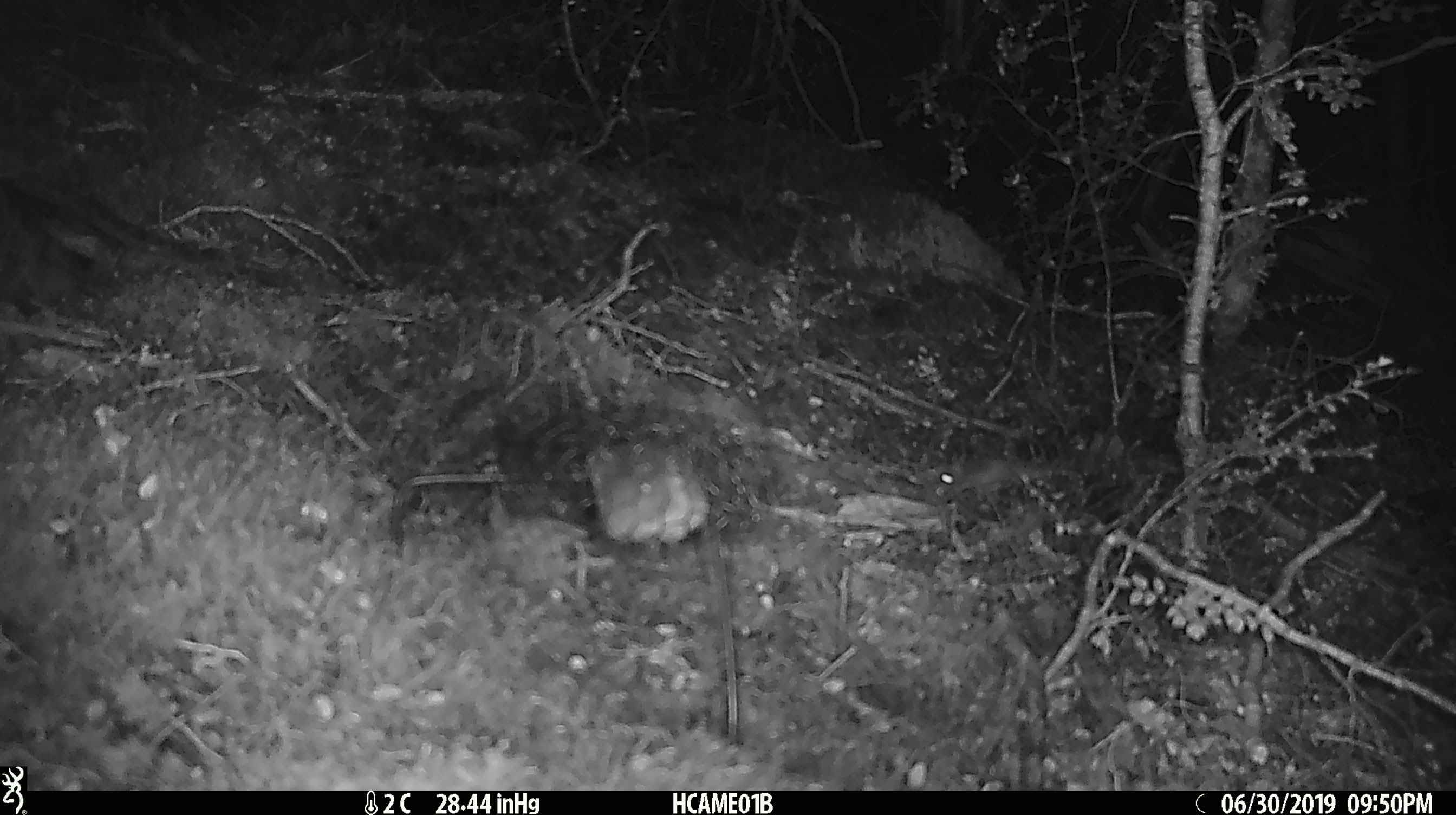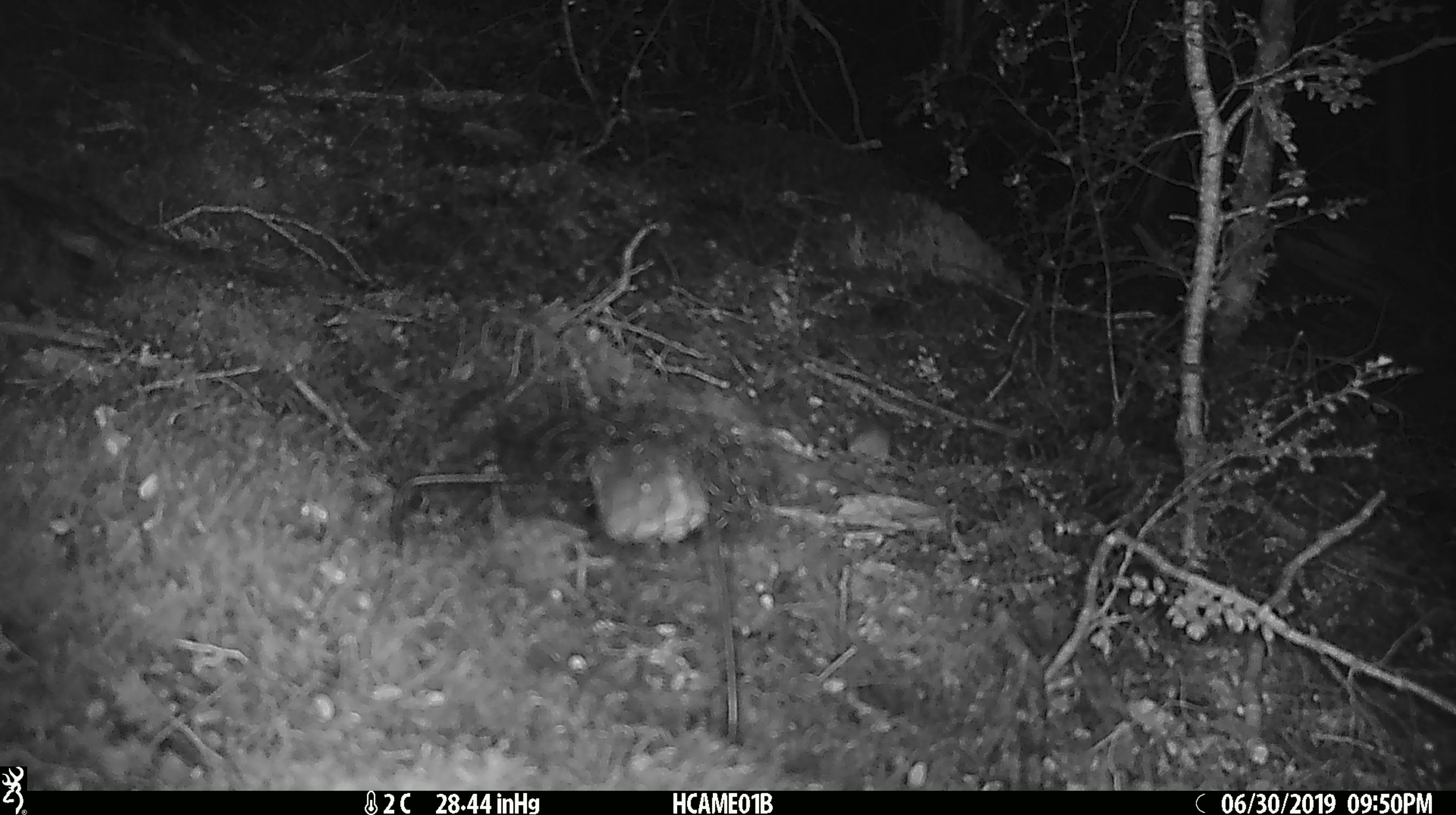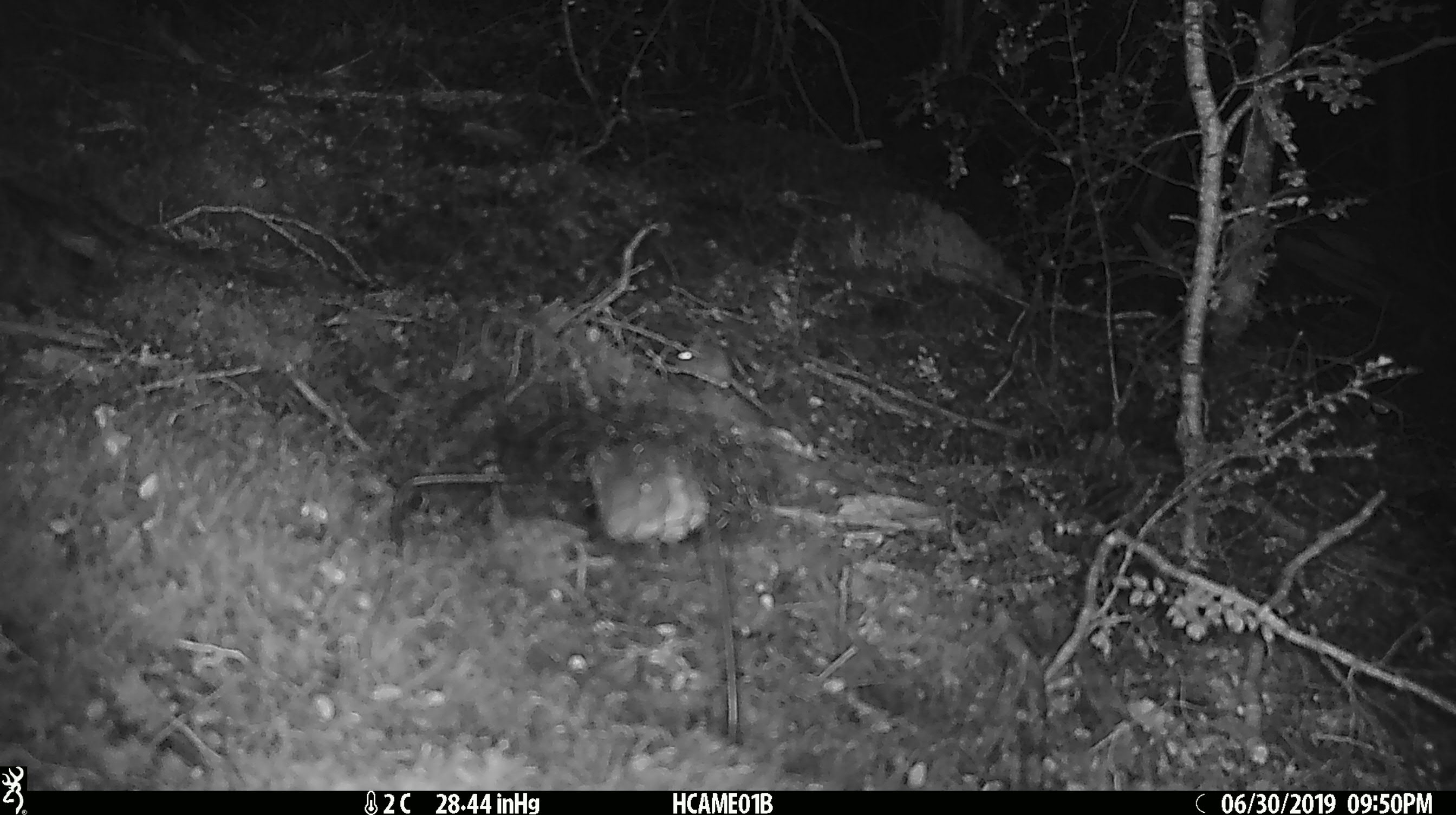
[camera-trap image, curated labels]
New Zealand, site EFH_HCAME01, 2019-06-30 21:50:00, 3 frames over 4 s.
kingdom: Animalia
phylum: Chordata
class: Mammalia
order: Rodentia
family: Muridae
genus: Mus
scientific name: Mus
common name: mouse